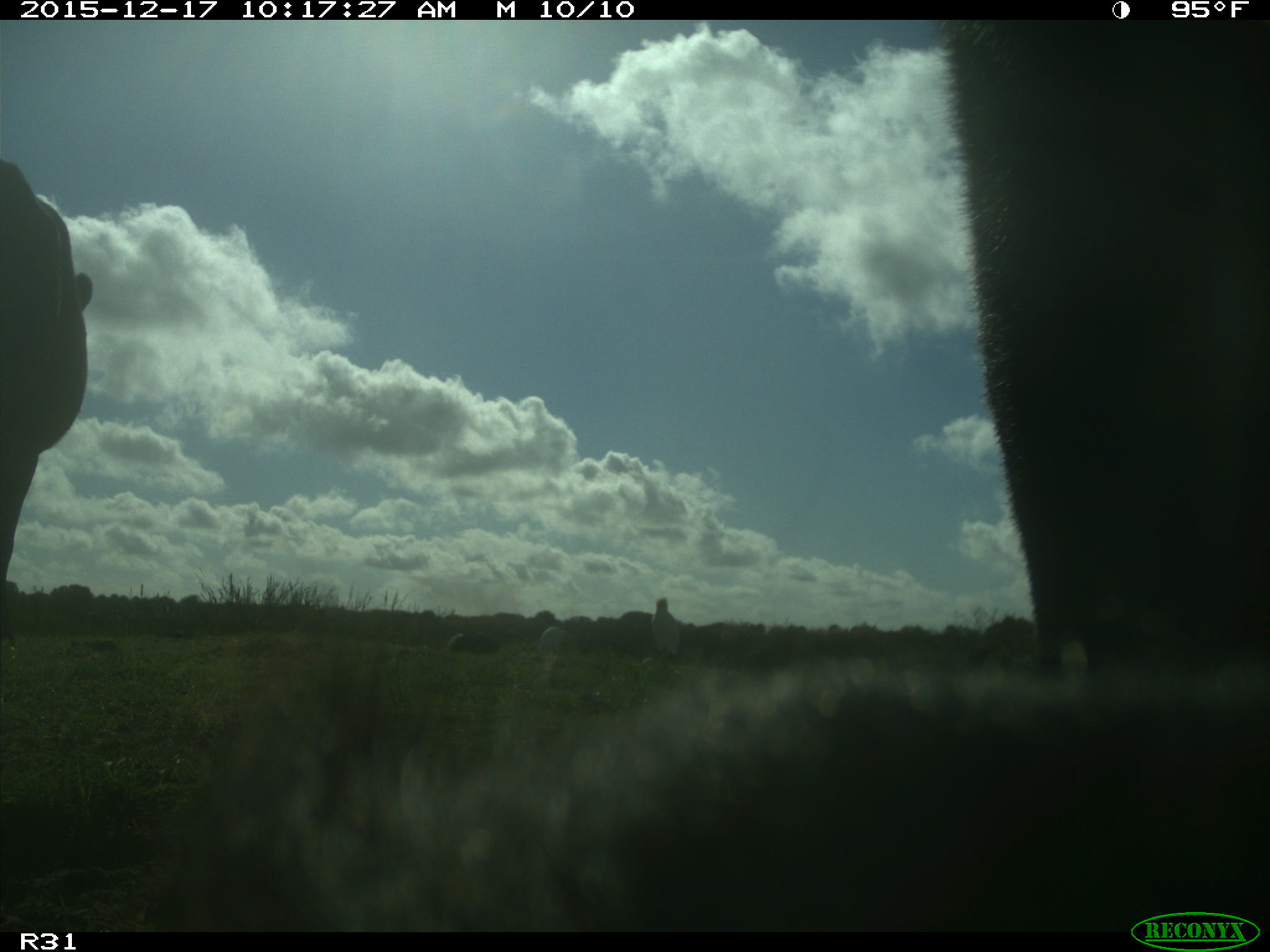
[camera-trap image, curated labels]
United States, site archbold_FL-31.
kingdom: Animalia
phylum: Chordata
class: Mammalia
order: Artiodactyla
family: Bovidae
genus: Bos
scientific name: Bos taurus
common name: domestic cow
Bos taurus (domestic cow).